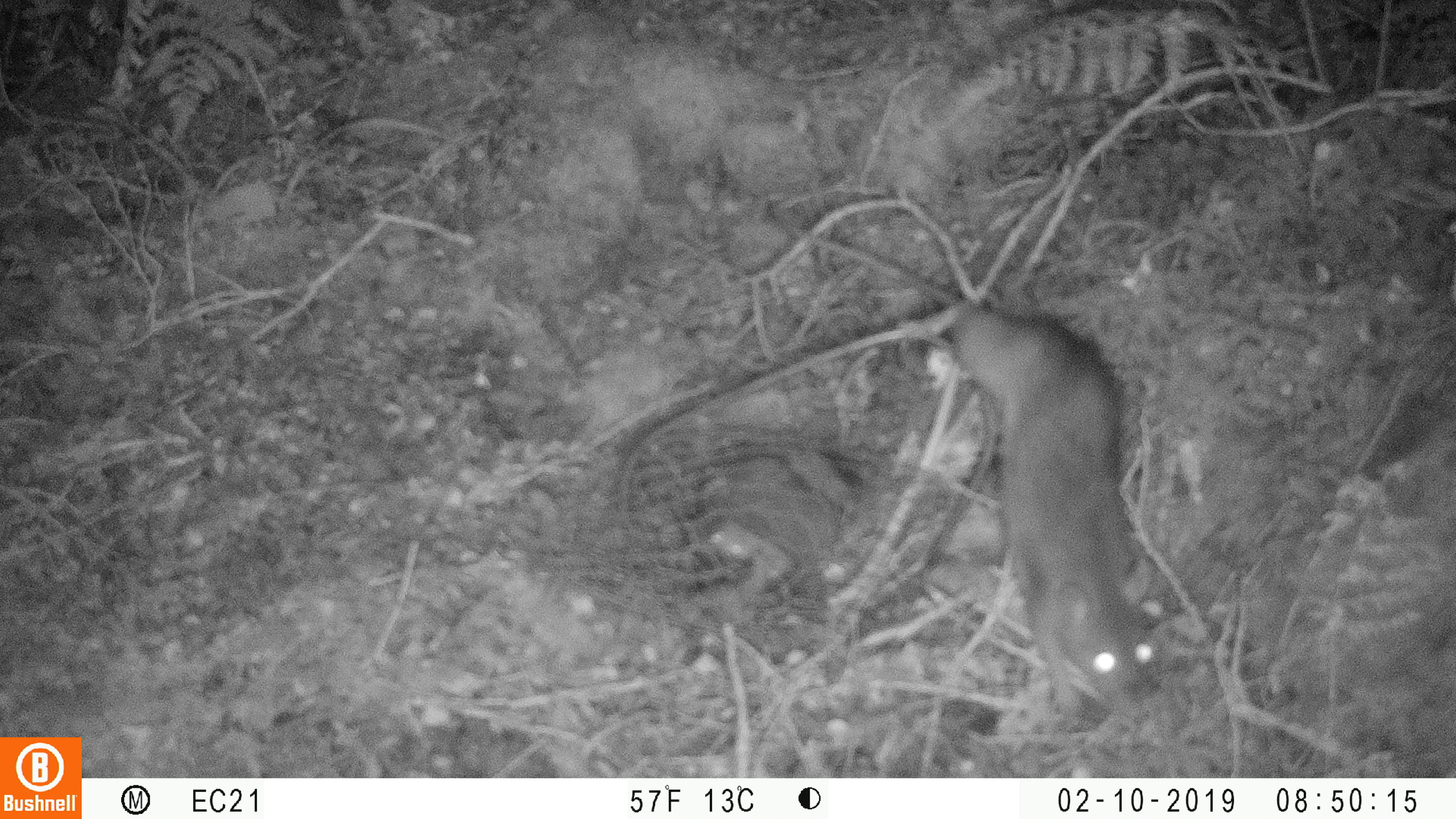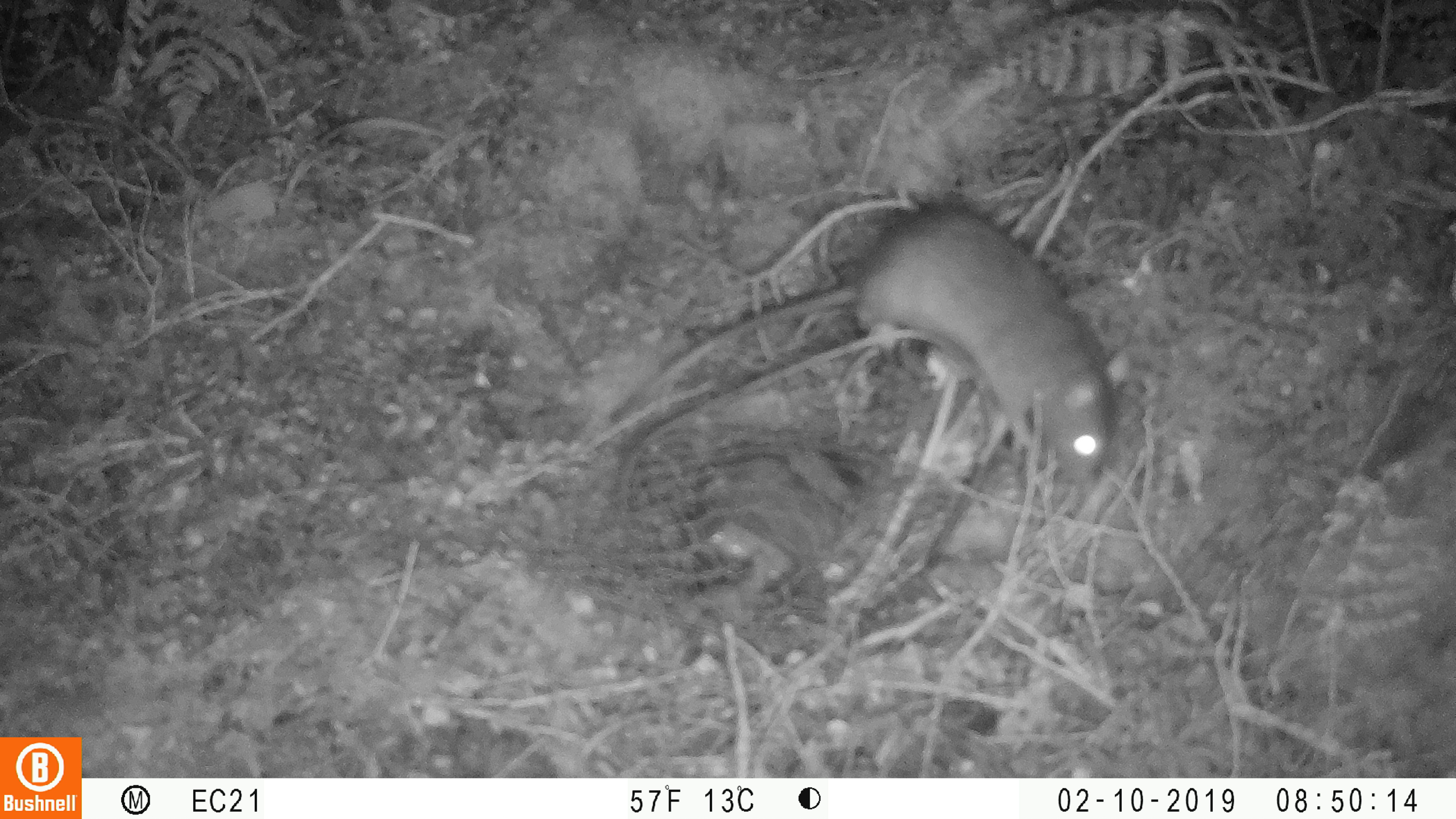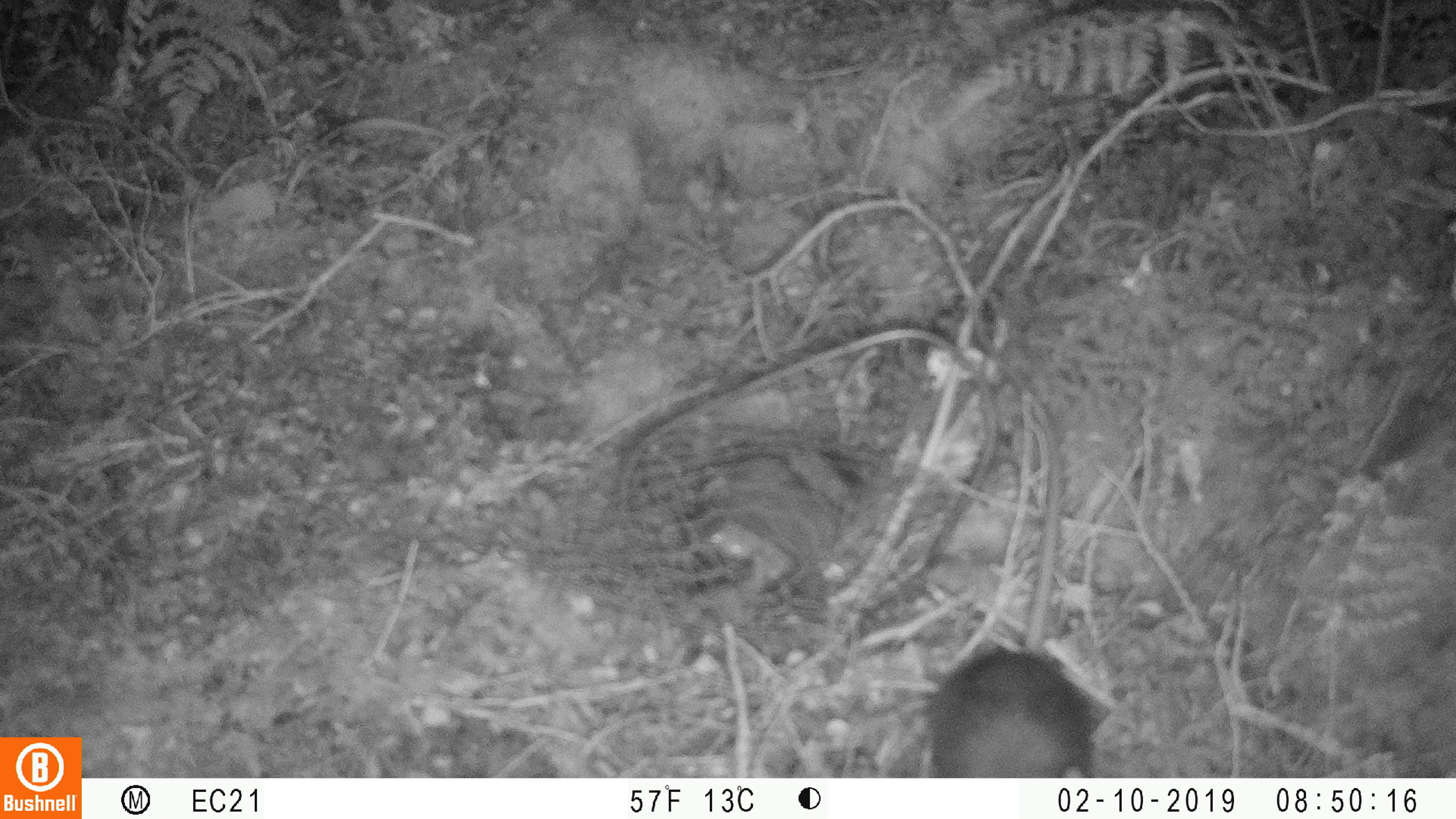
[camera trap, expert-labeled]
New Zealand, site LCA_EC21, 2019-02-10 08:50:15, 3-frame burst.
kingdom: Animalia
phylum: Chordata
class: Mammalia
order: Rodentia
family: Muridae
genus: Rattus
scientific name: Rattus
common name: rat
Rat (Rattus).